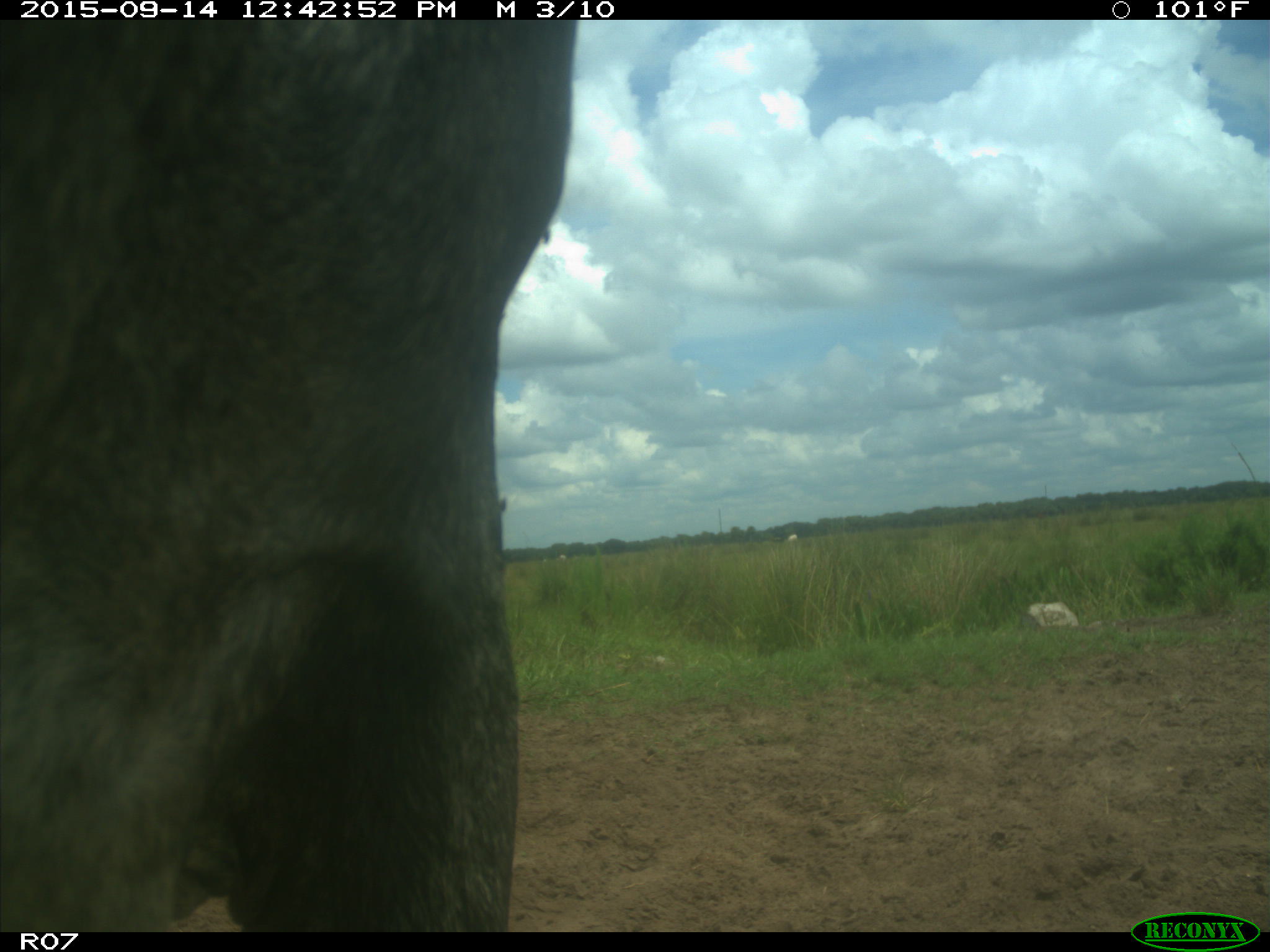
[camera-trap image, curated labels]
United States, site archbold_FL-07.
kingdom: Animalia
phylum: Chordata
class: Mammalia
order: Artiodactyla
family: Bovidae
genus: Bos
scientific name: Bos taurus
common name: domestic cow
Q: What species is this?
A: Bos taurus (domestic cow).